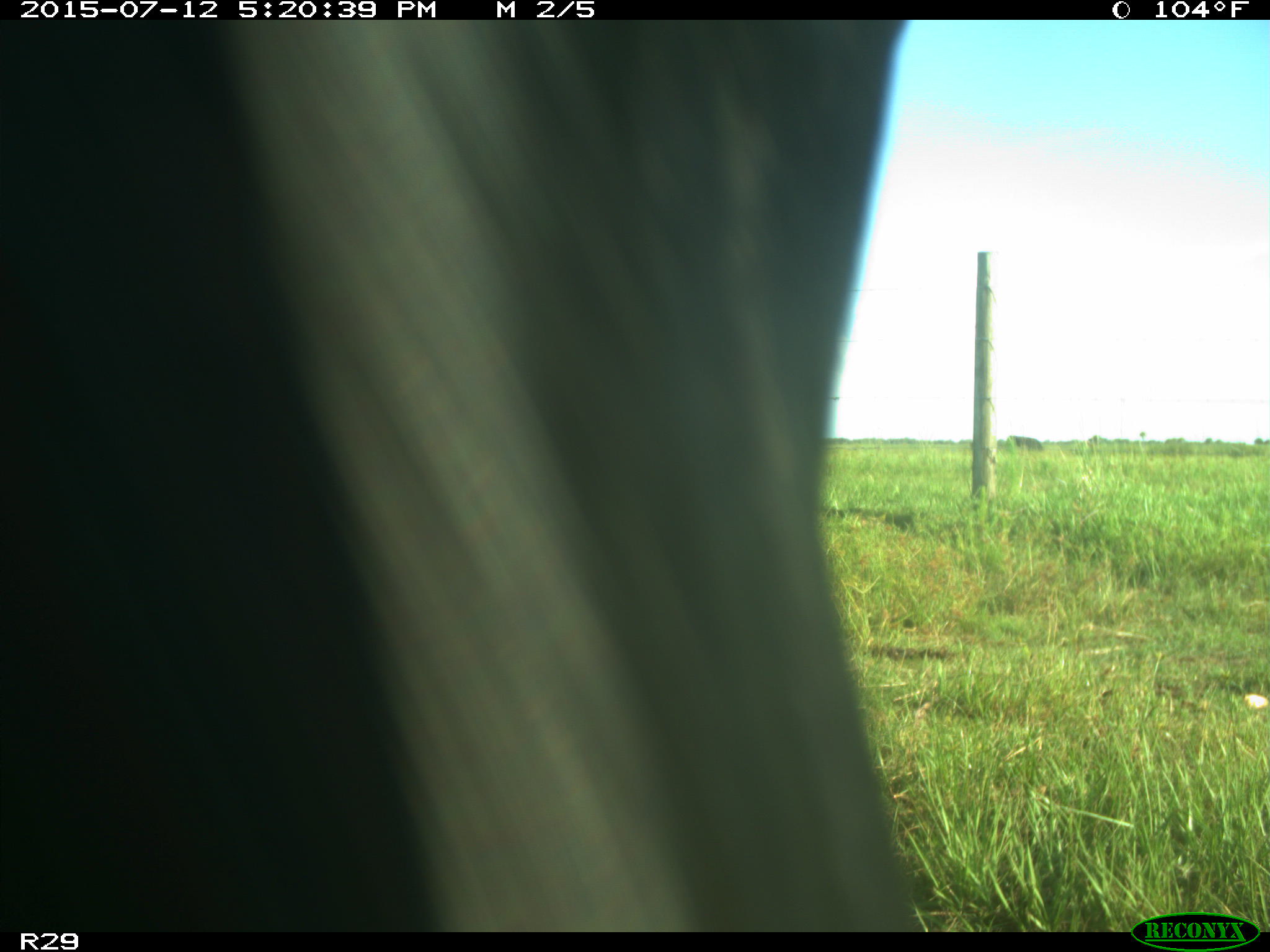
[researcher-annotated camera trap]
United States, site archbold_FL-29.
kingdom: Animalia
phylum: Chordata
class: Mammalia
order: Artiodactyla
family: Bovidae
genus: Bos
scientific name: Bos taurus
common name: domestic cow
Bos taurus (domestic cow).